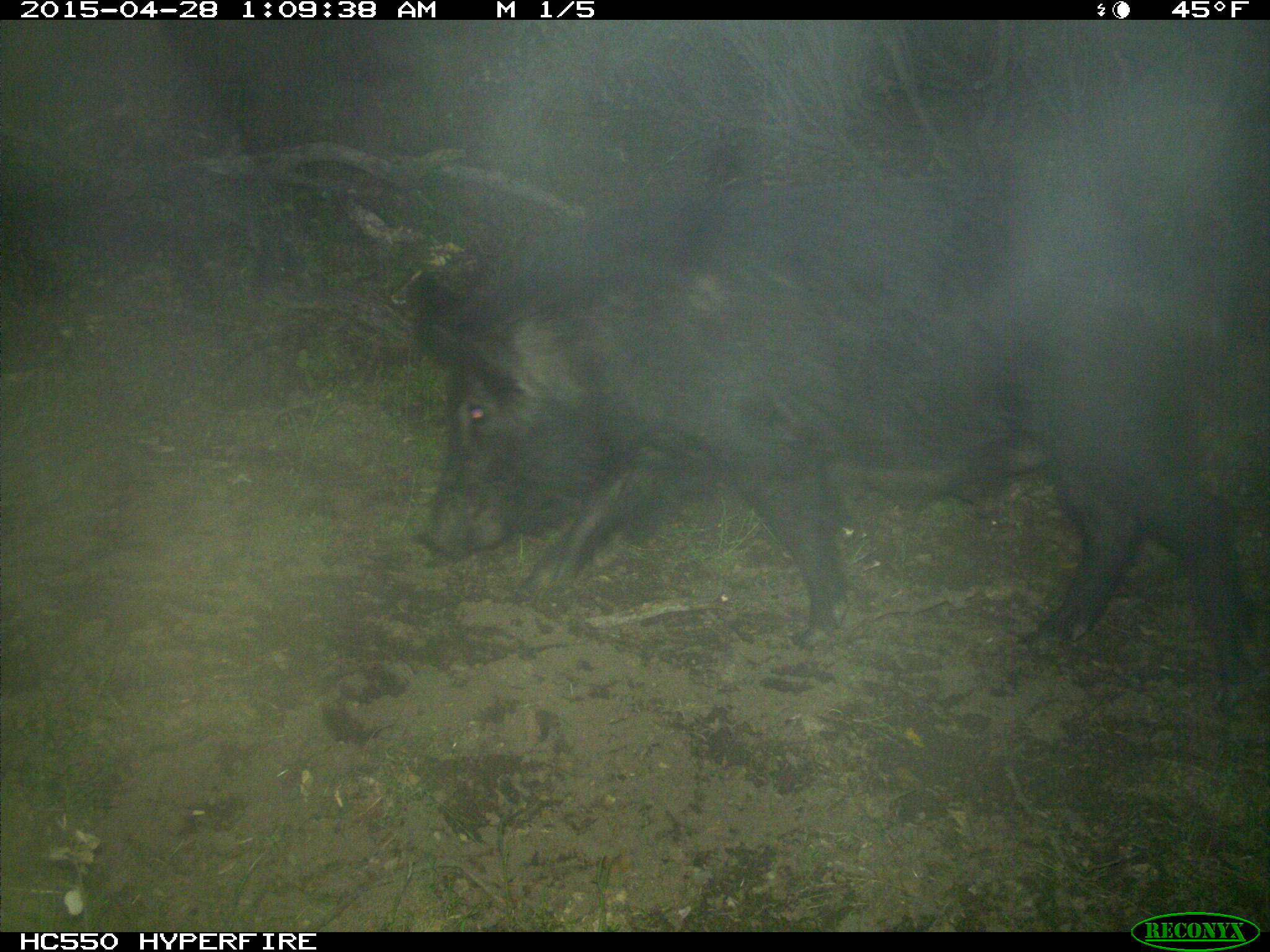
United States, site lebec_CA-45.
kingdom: Animalia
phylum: Chordata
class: Mammalia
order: Artiodactyla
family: Suidae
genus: Sus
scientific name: Sus scrofa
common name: wild boar